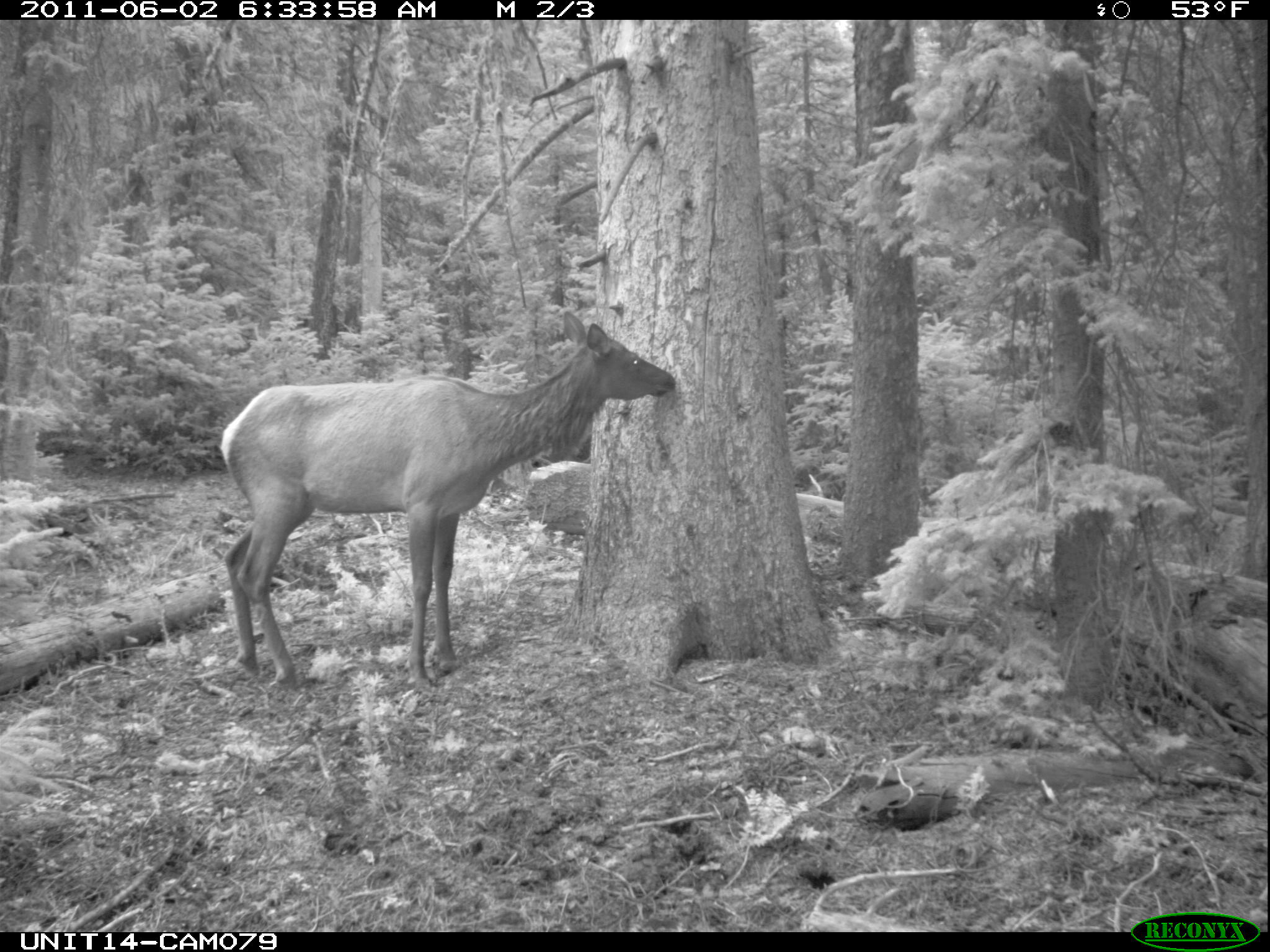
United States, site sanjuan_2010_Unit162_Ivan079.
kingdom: Animalia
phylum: Chordata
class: Mammalia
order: Artiodactyla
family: Cervidae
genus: Cervus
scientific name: Cervus elaphus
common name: red deer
Cervus elaphus (red deer).